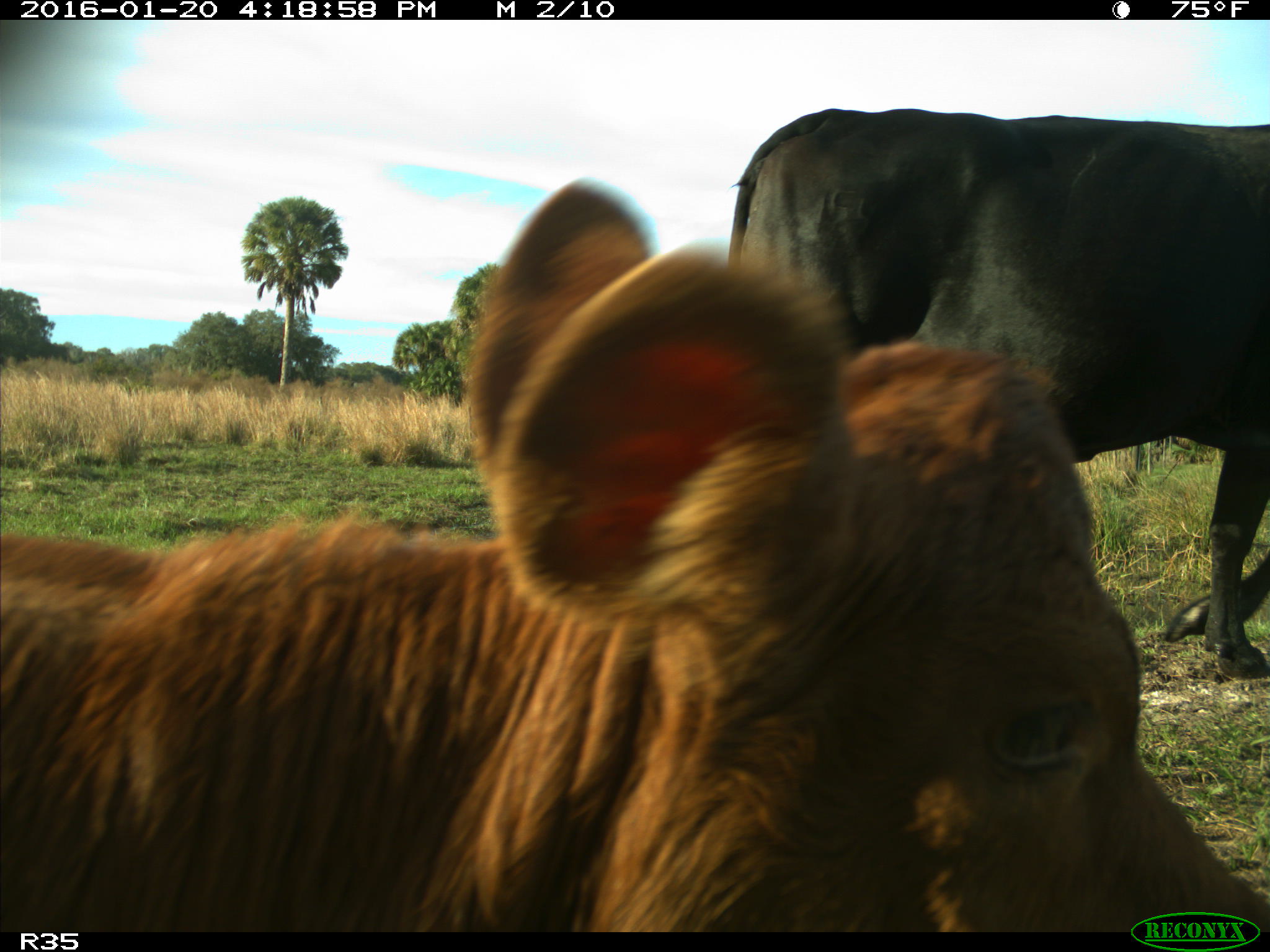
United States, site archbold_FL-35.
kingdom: Animalia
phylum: Chordata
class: Mammalia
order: Artiodactyla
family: Bovidae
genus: Bos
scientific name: Bos taurus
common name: domestic cow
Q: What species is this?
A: Bos taurus (domestic cow).